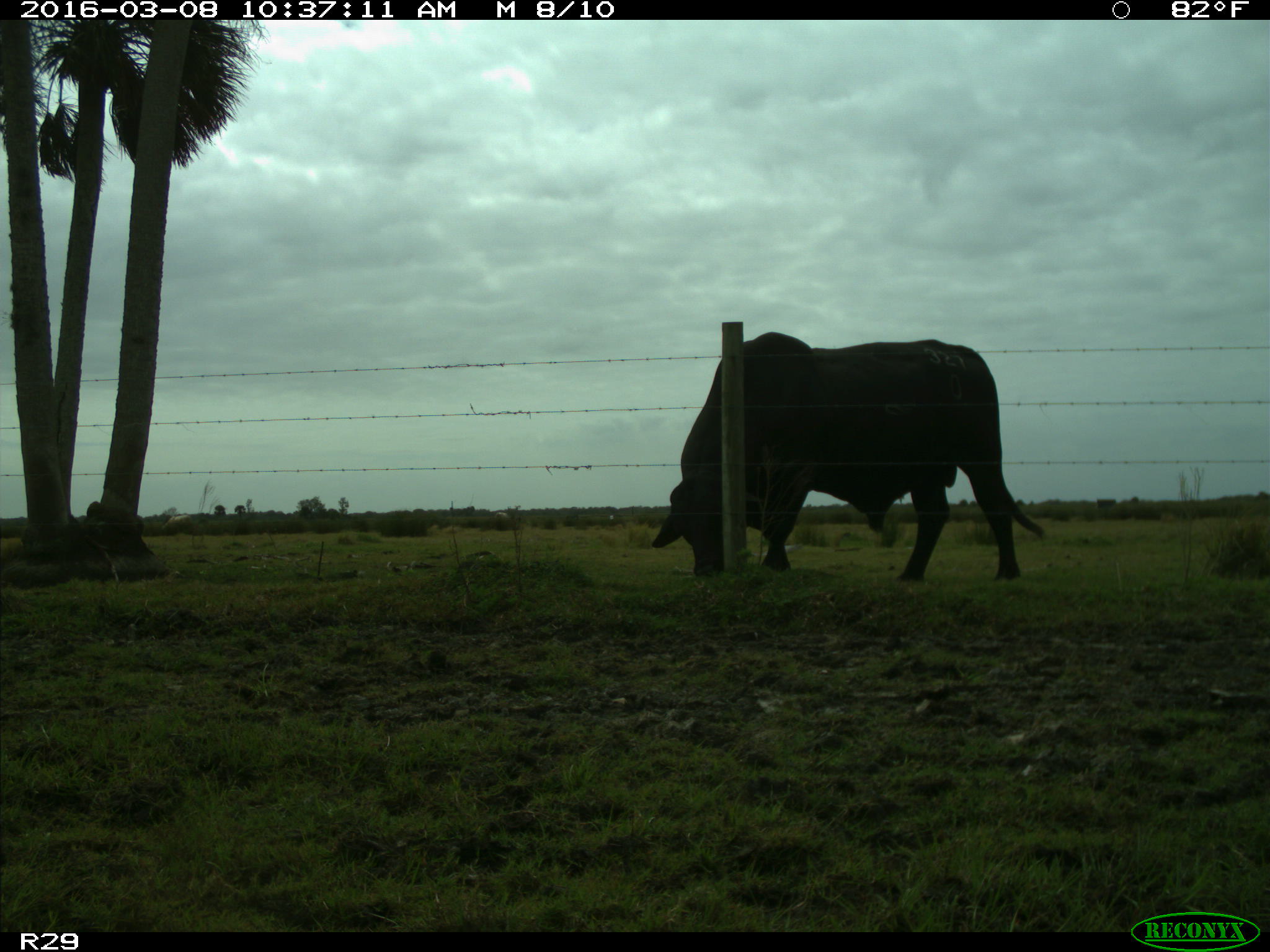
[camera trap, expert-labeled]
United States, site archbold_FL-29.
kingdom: Animalia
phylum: Chordata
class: Mammalia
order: Artiodactyla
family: Bovidae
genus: Bos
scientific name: Bos taurus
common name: domestic cow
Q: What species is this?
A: Bos taurus (domestic cow).